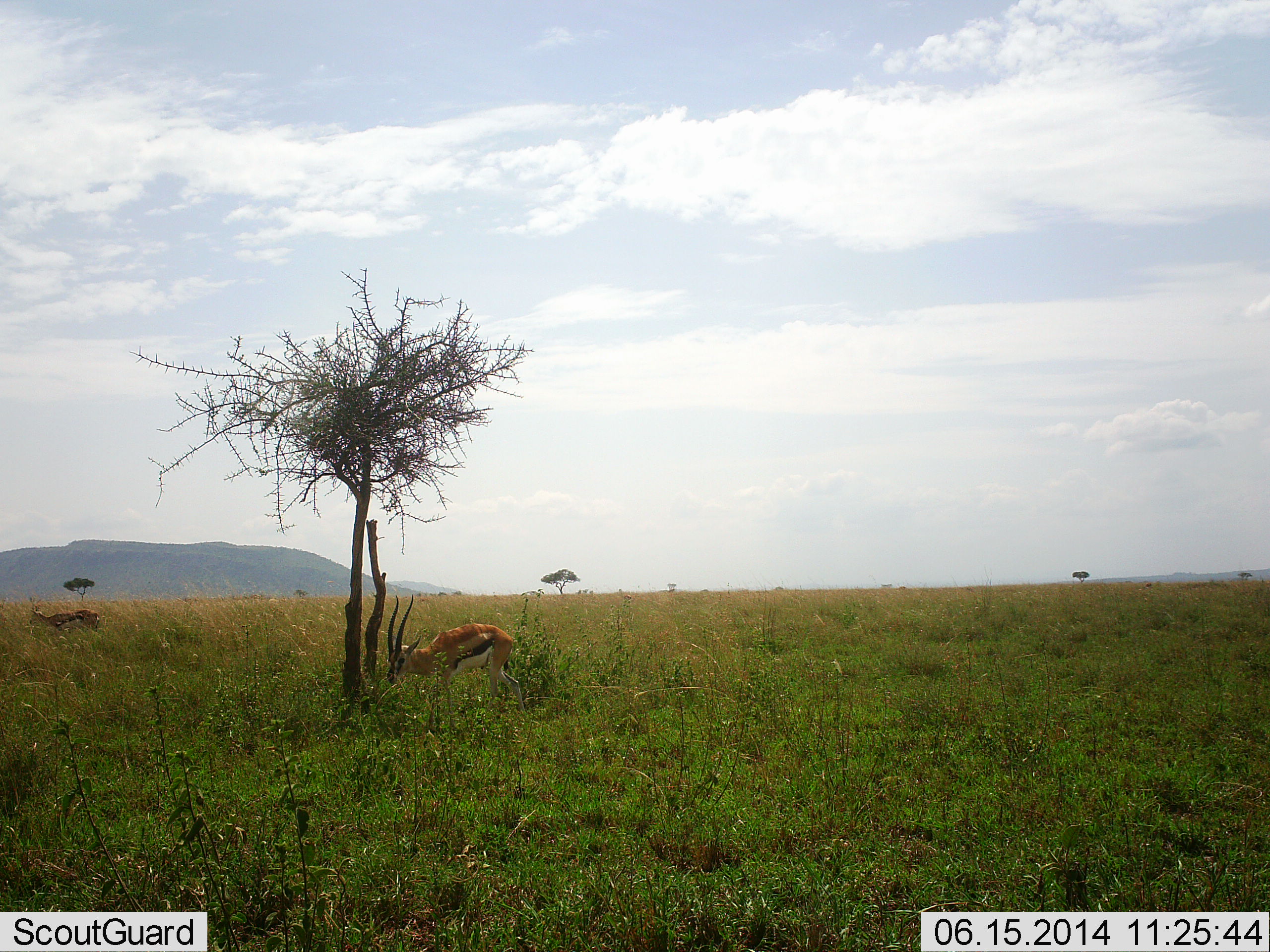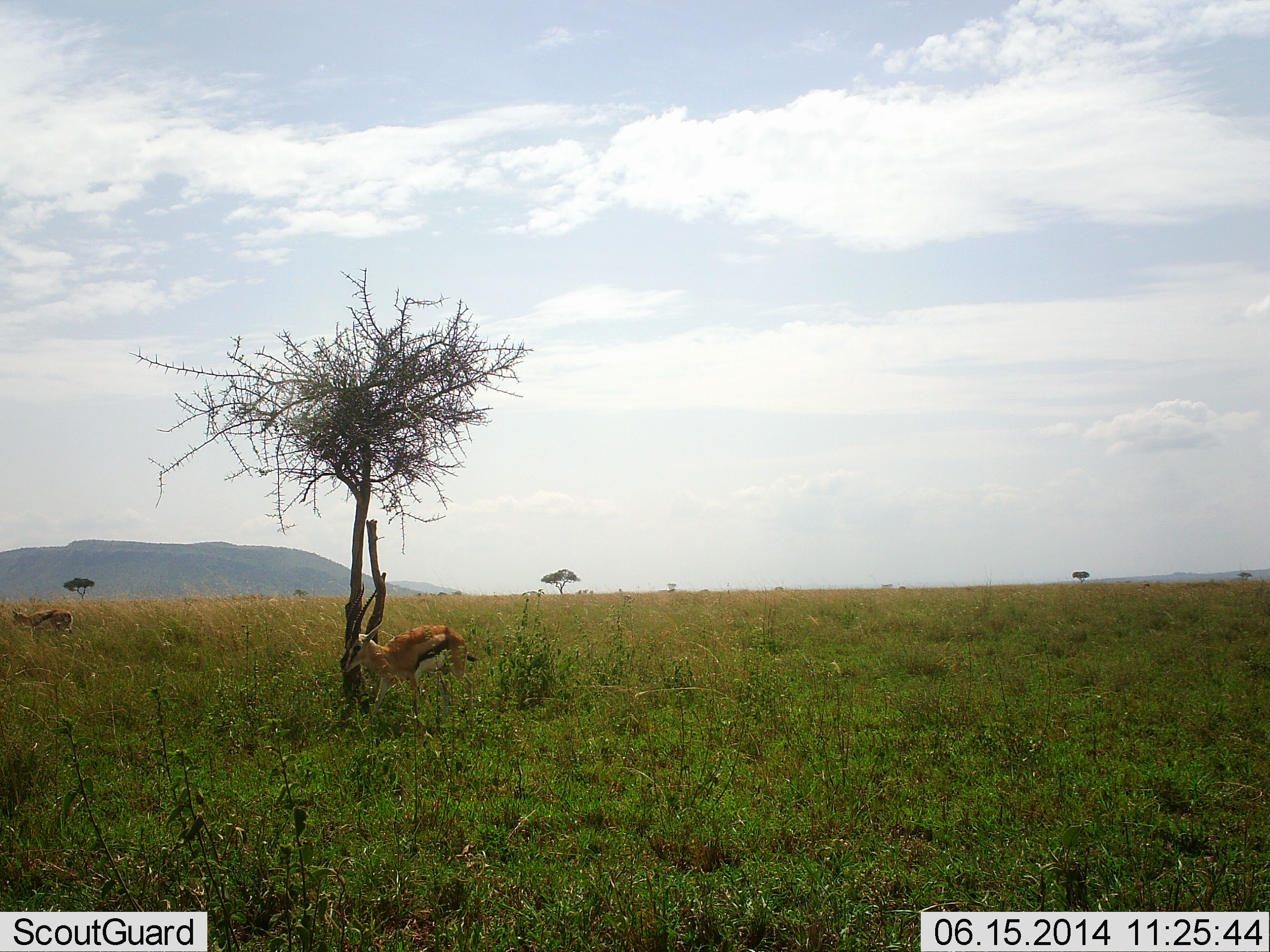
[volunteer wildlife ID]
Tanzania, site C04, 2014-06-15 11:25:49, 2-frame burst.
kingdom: Animalia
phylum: Chordata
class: Mammalia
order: Artiodactyla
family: Bovidae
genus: Eudorcas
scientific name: Eudorcas thomsonii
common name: thomson's gazelle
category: gazellethomsons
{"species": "gazellethomsons (thomson's gazelle) (Eudorcas thomsonii)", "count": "2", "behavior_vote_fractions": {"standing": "20%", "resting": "0%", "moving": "80%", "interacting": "0%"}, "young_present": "0%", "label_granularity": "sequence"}